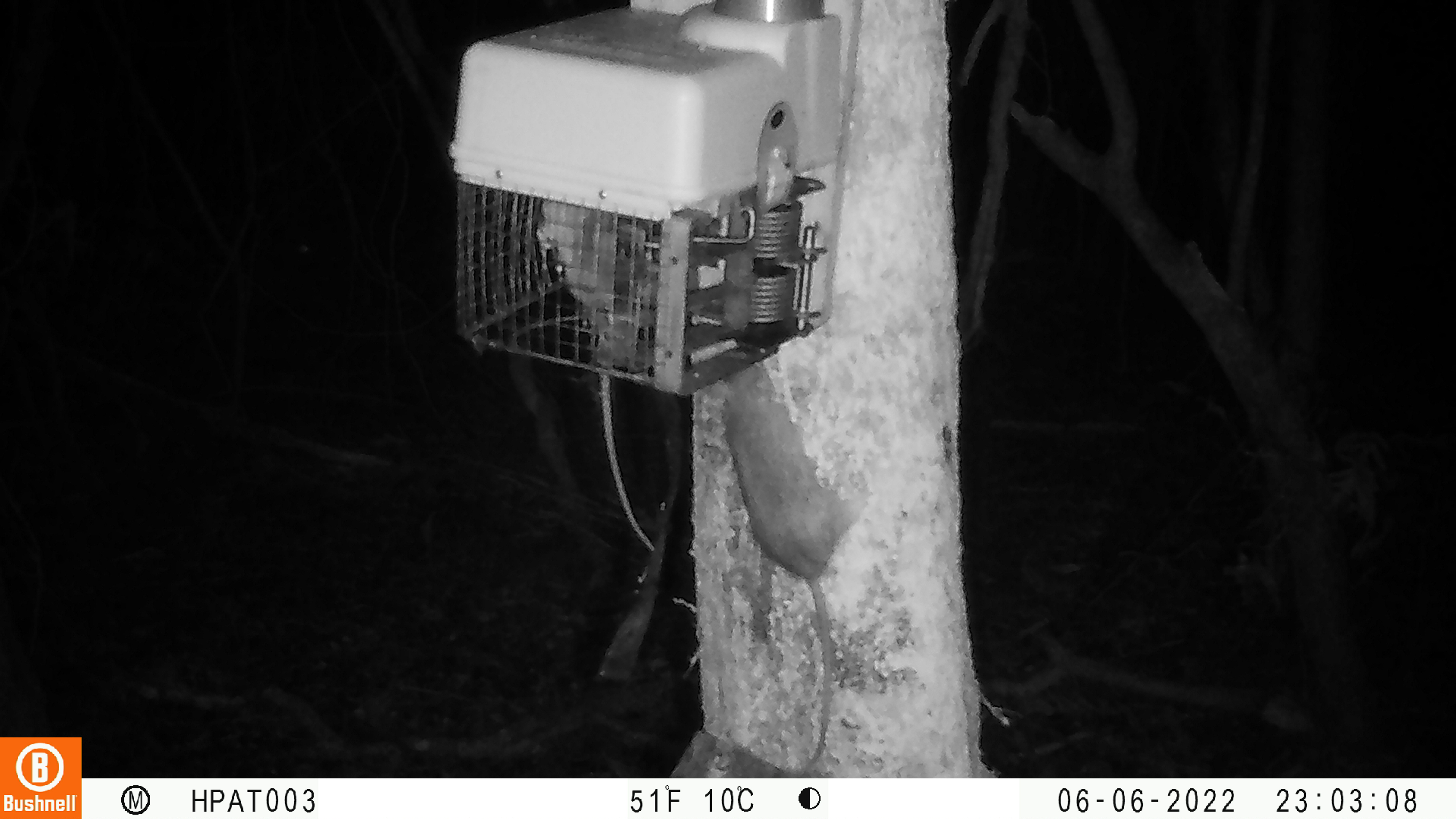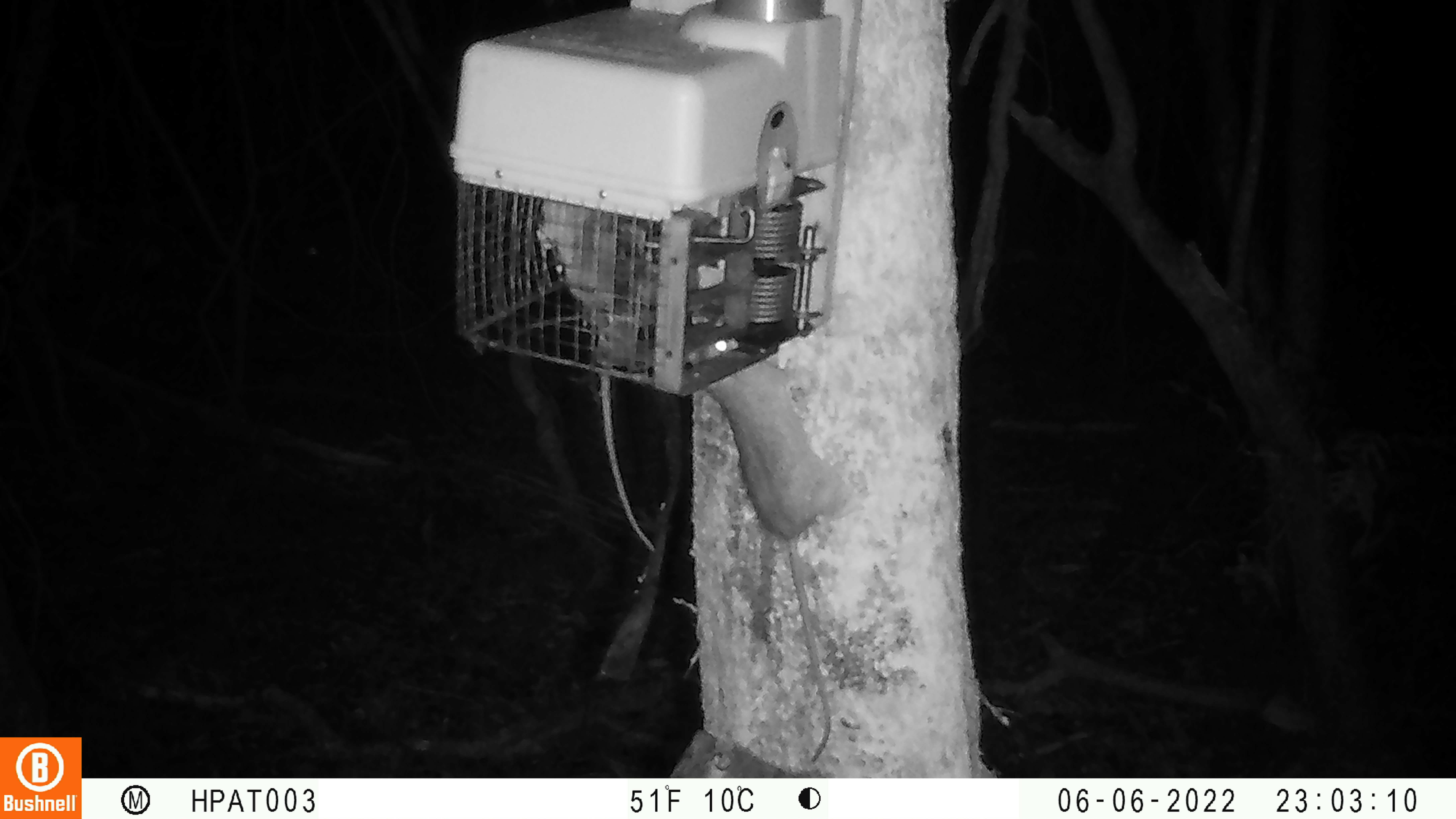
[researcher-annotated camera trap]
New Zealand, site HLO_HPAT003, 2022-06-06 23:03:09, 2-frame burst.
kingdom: Animalia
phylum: Chordata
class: Mammalia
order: Rodentia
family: Muridae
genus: Rattus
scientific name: Rattus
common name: rat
Rat (Rattus).